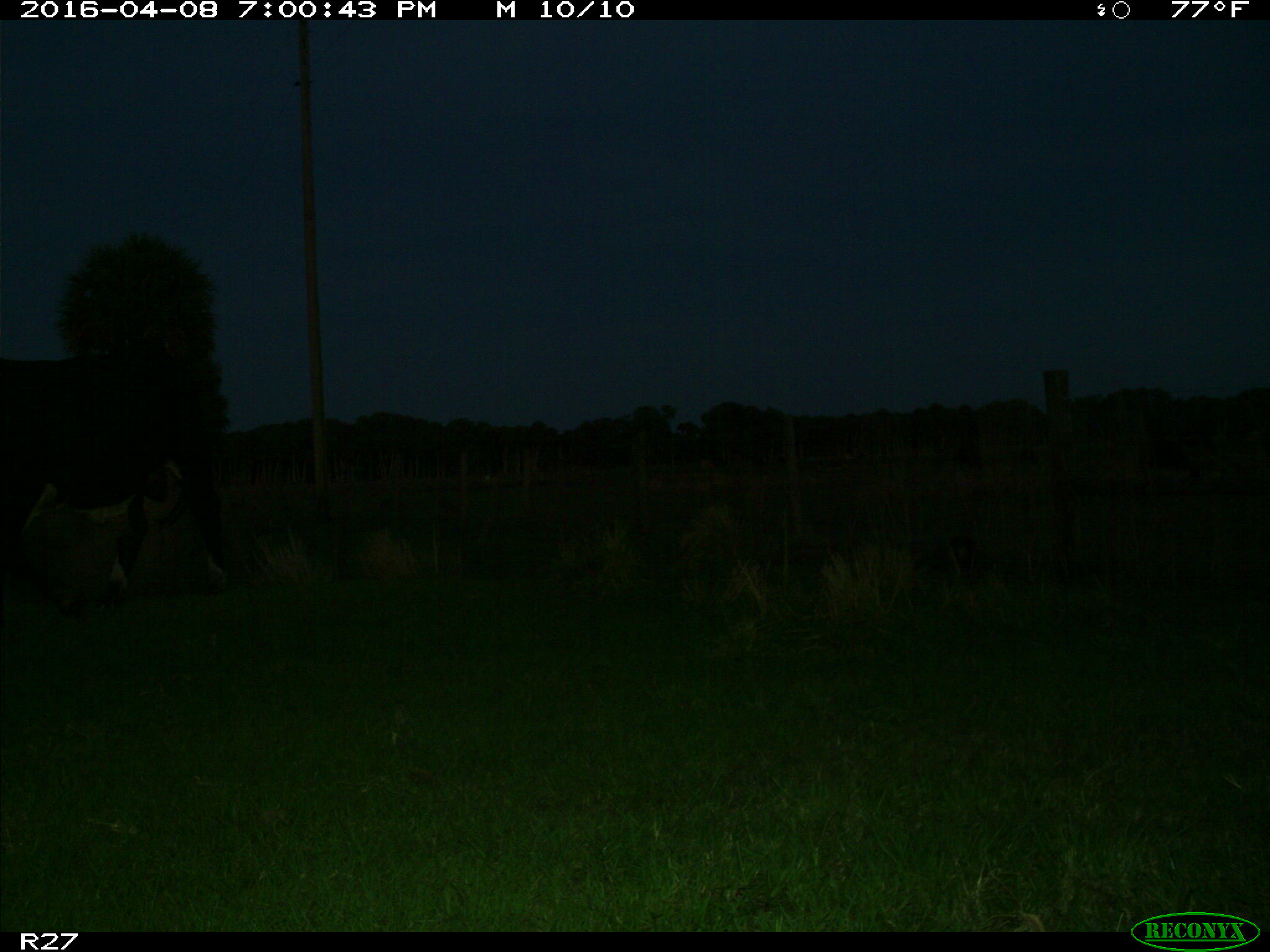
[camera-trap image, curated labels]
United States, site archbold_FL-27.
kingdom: Animalia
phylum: Chordata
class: Mammalia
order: Artiodactyla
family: Bovidae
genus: Bos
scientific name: Bos taurus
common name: domestic cow